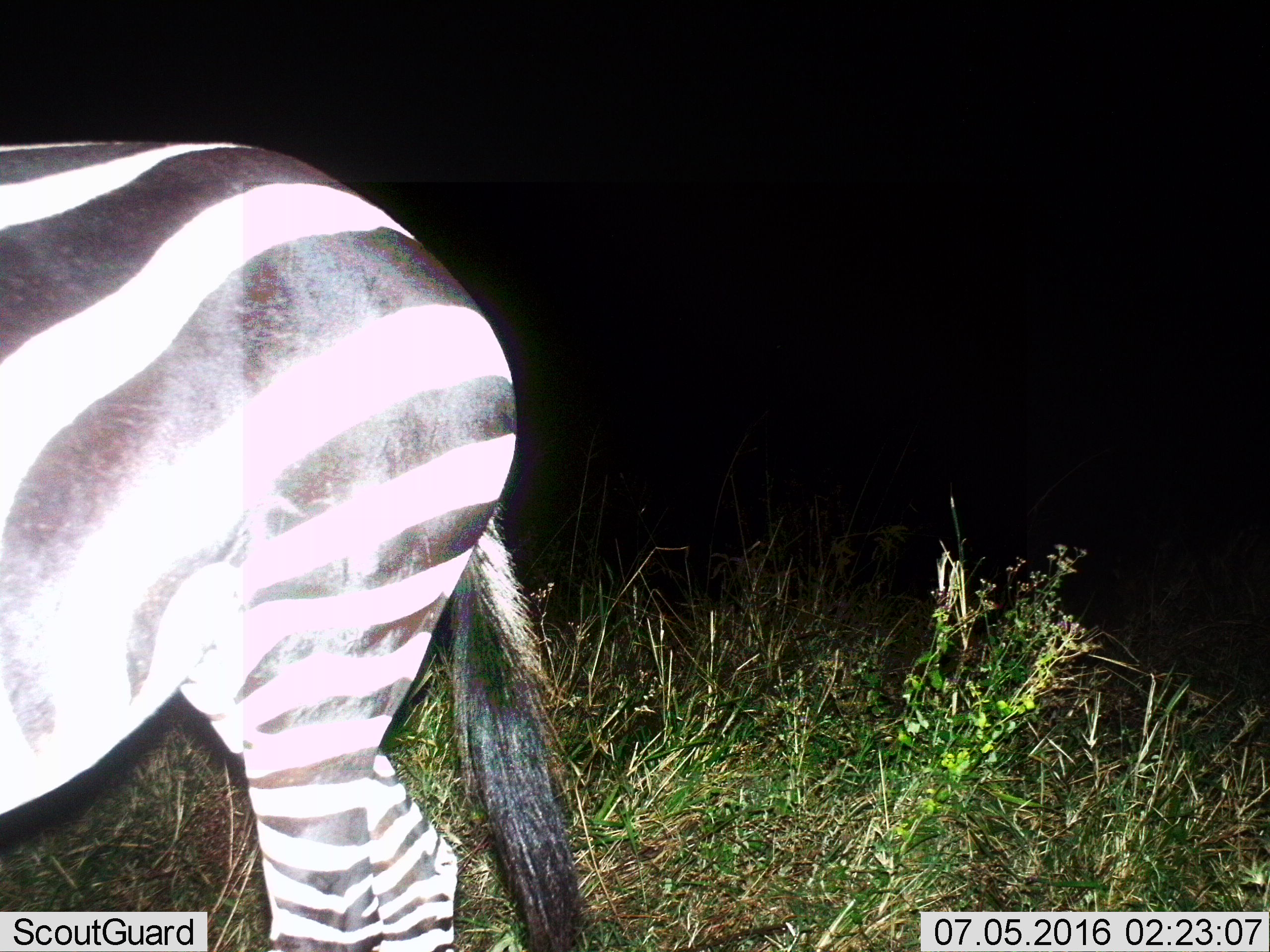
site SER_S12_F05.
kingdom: Animalia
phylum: Chordata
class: Mammalia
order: Perissodactyla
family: Equidae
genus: Equus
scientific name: Equus quagga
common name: plains zebra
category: zebraplains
Zebraplains (plains zebra) (Equus quagga), count 1. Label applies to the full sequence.